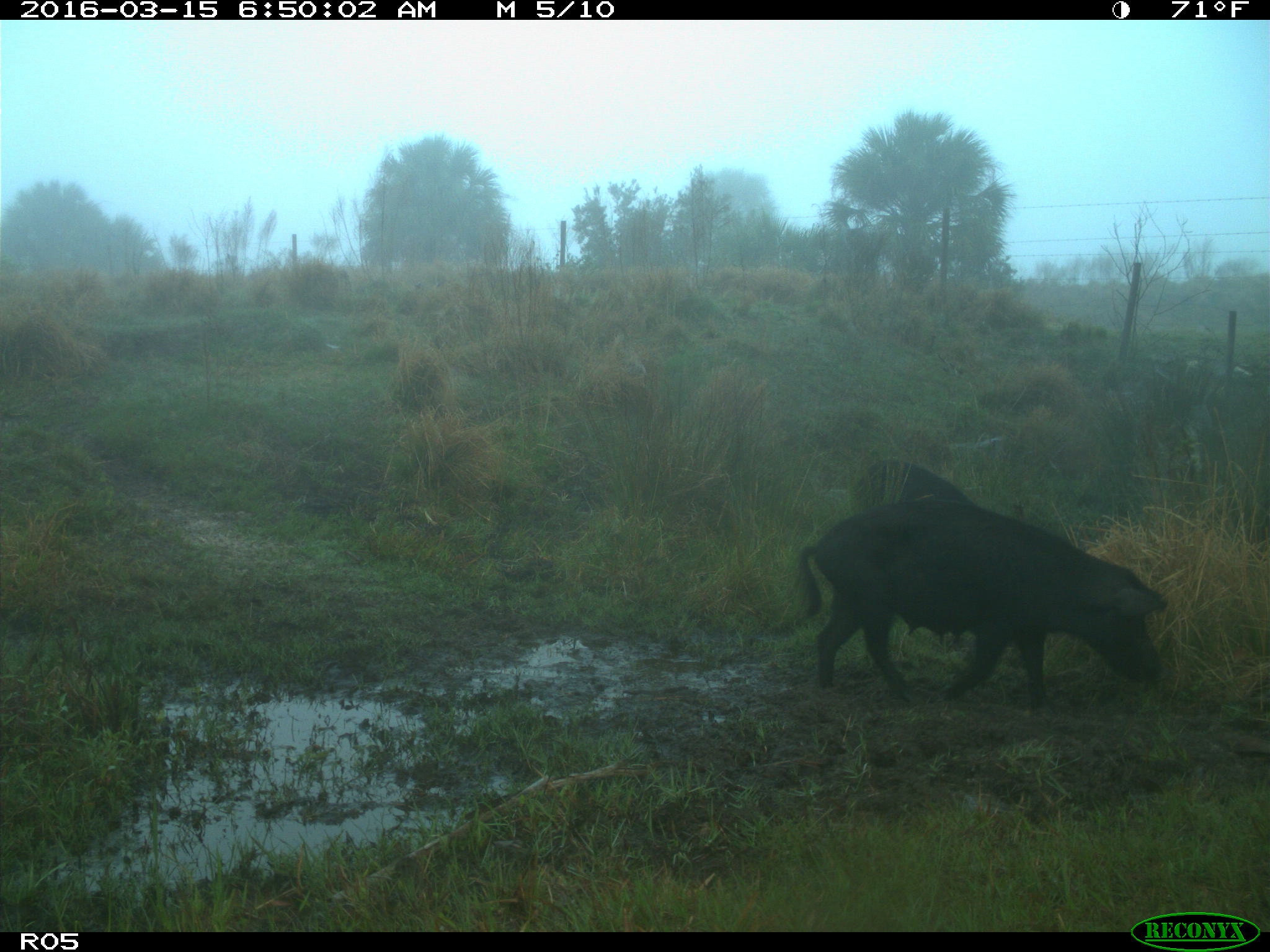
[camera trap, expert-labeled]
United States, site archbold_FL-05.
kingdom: Animalia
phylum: Chordata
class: Mammalia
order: Artiodactyla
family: Suidae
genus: Sus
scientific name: Sus scrofa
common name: wild boar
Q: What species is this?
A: Sus scrofa (wild boar).